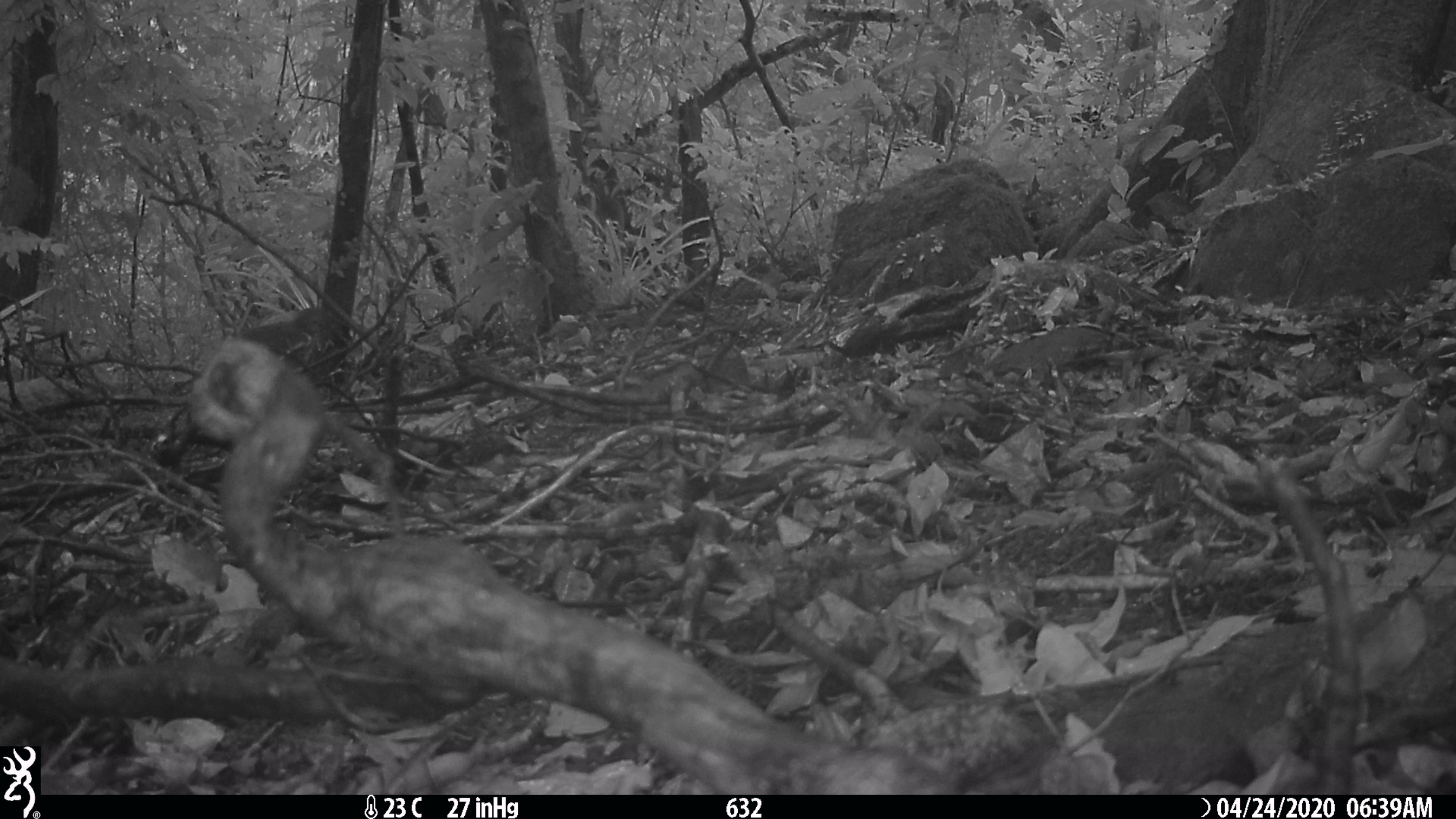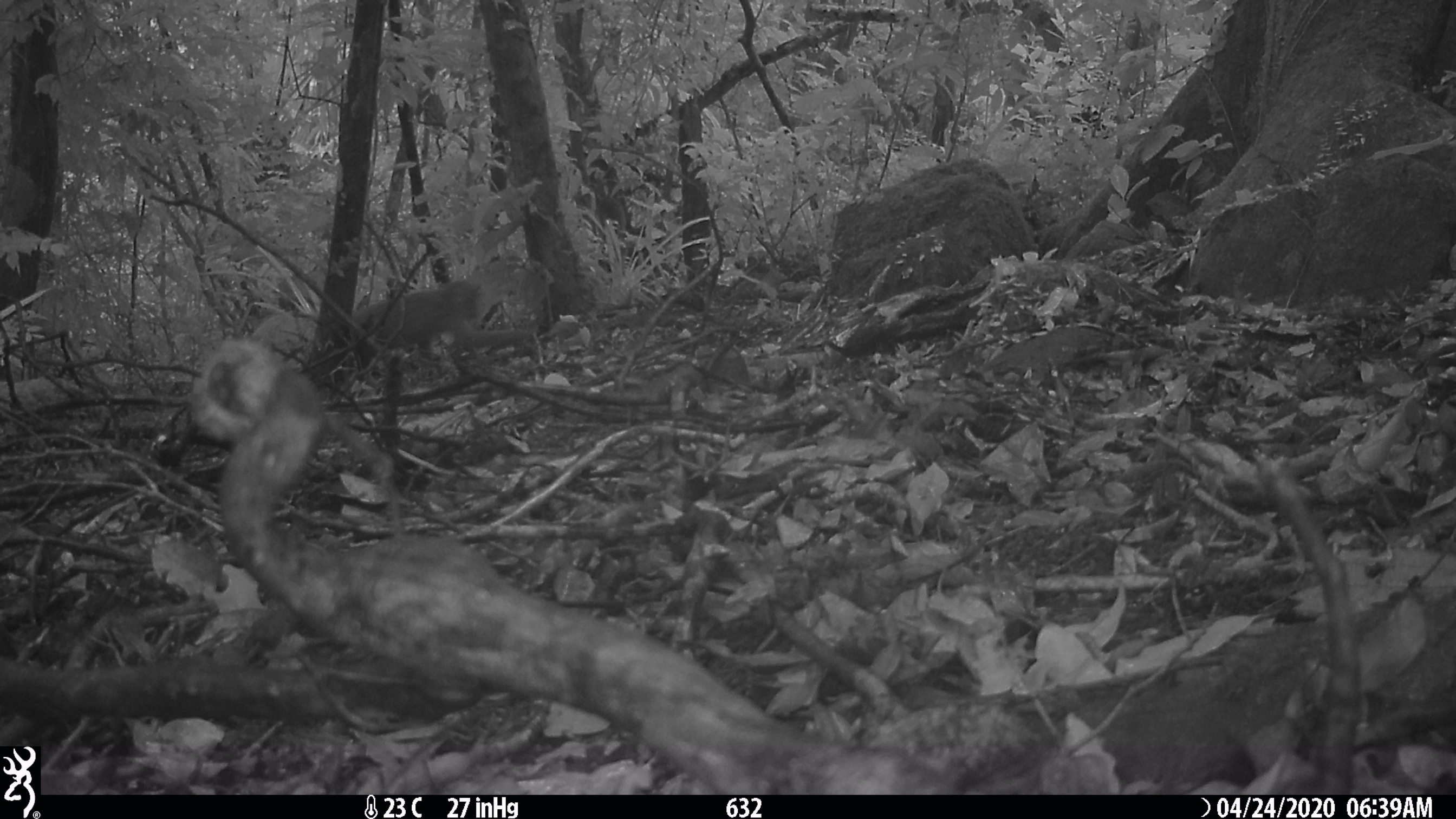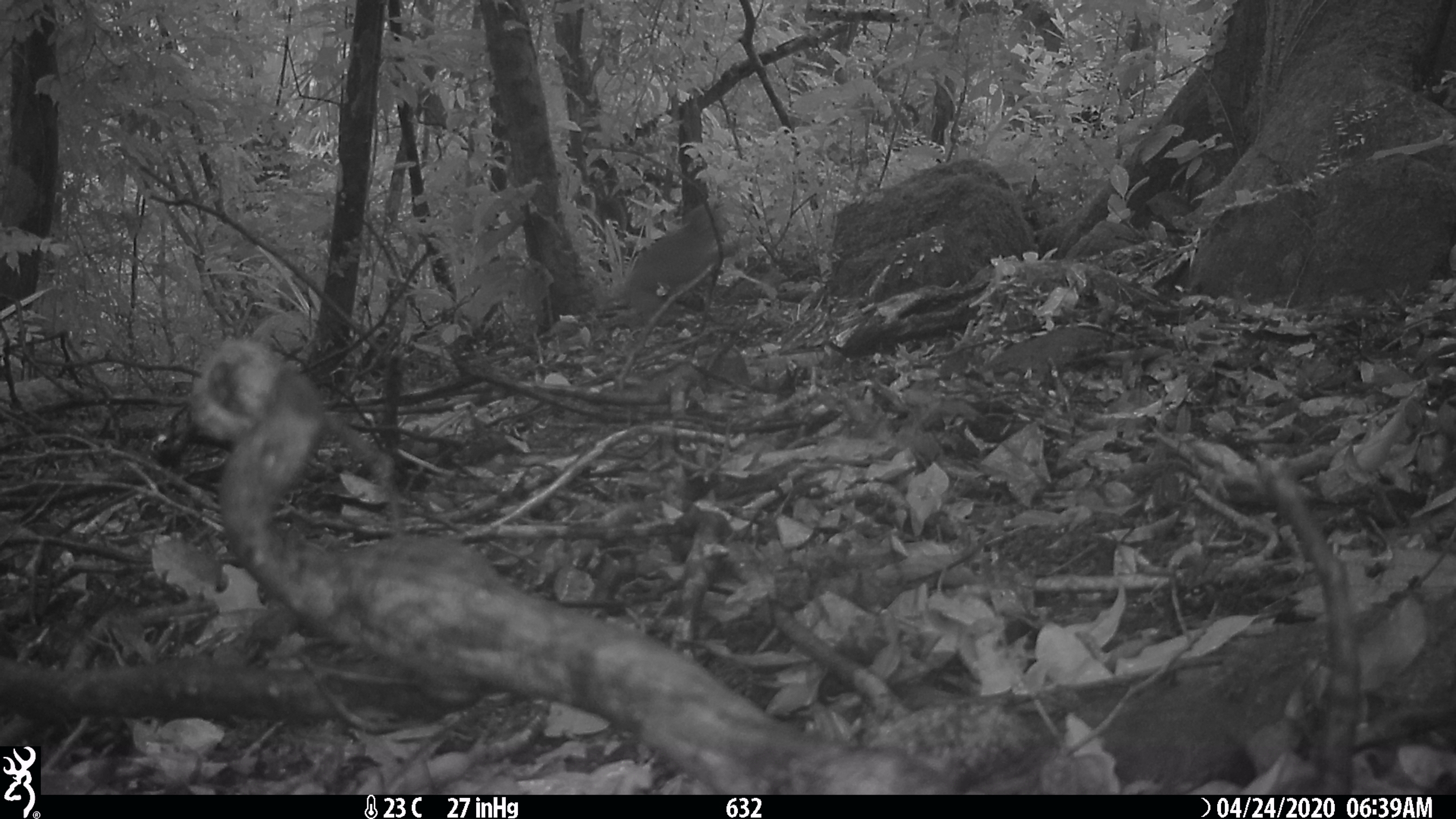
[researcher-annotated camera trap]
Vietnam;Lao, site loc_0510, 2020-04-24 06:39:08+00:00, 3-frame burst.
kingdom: Animalia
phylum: Chordata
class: Mammalia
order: Primates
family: Cercopithecidae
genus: Macaca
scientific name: Macaca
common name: macaque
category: unidentified macaque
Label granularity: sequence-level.